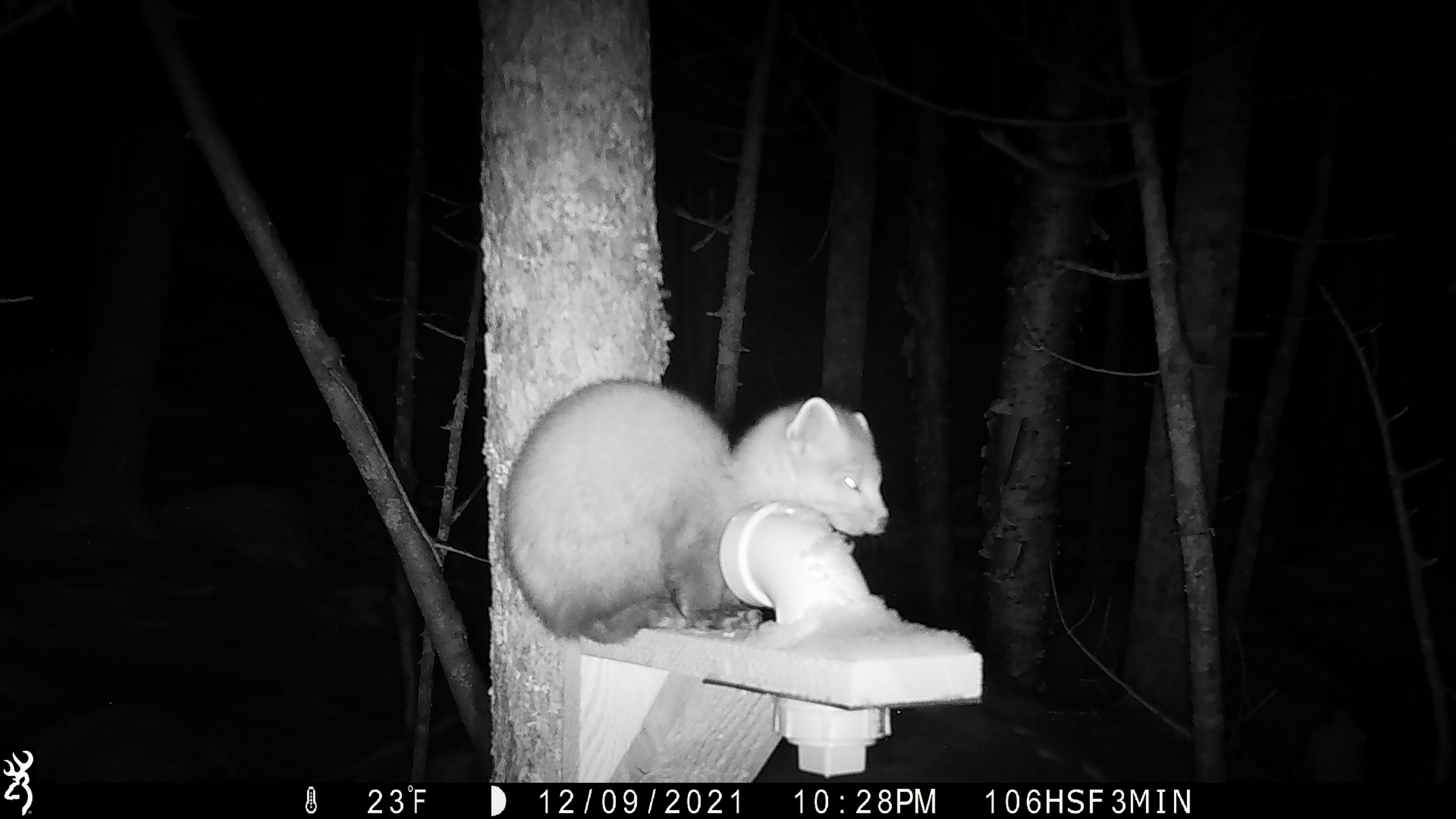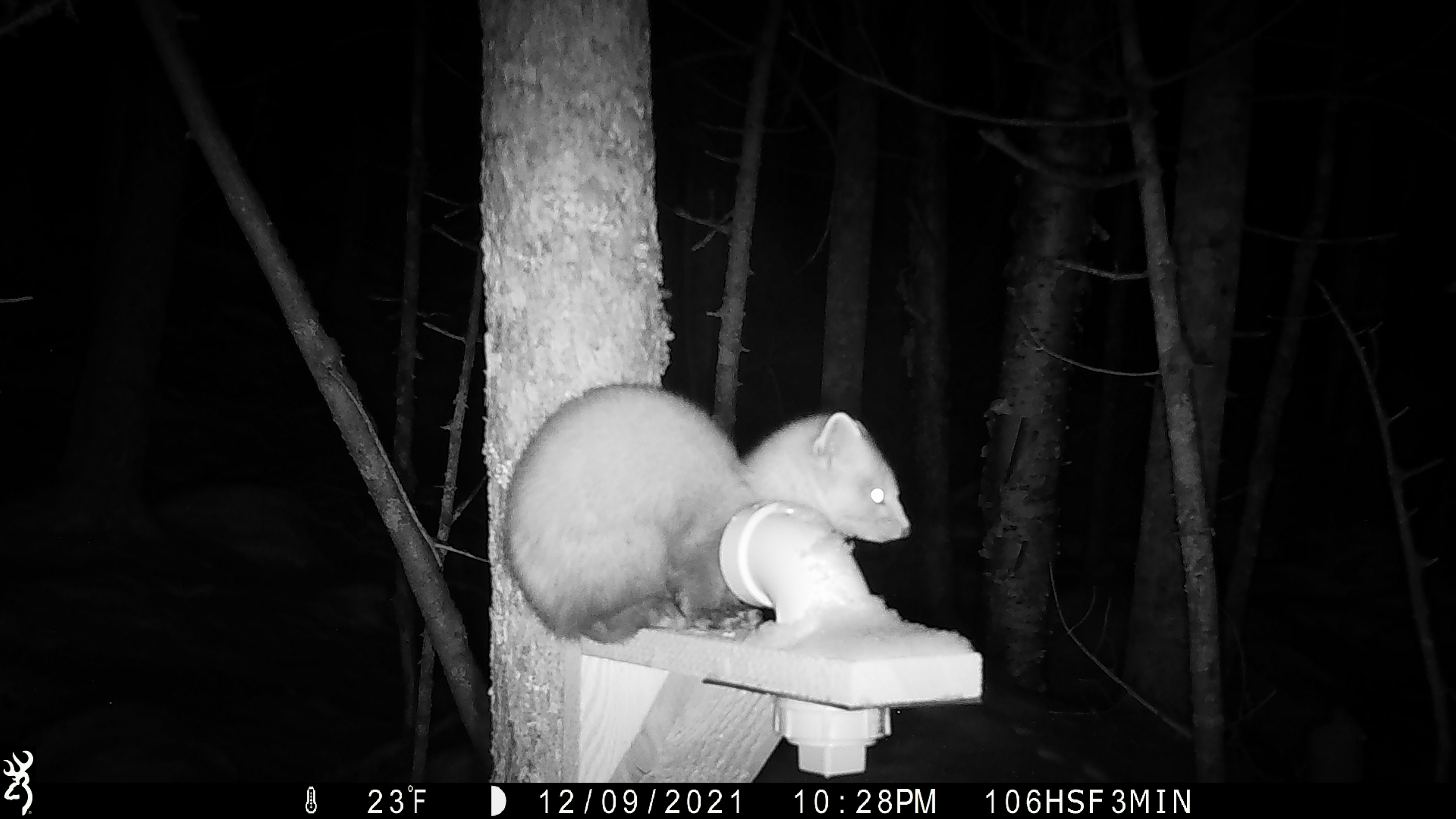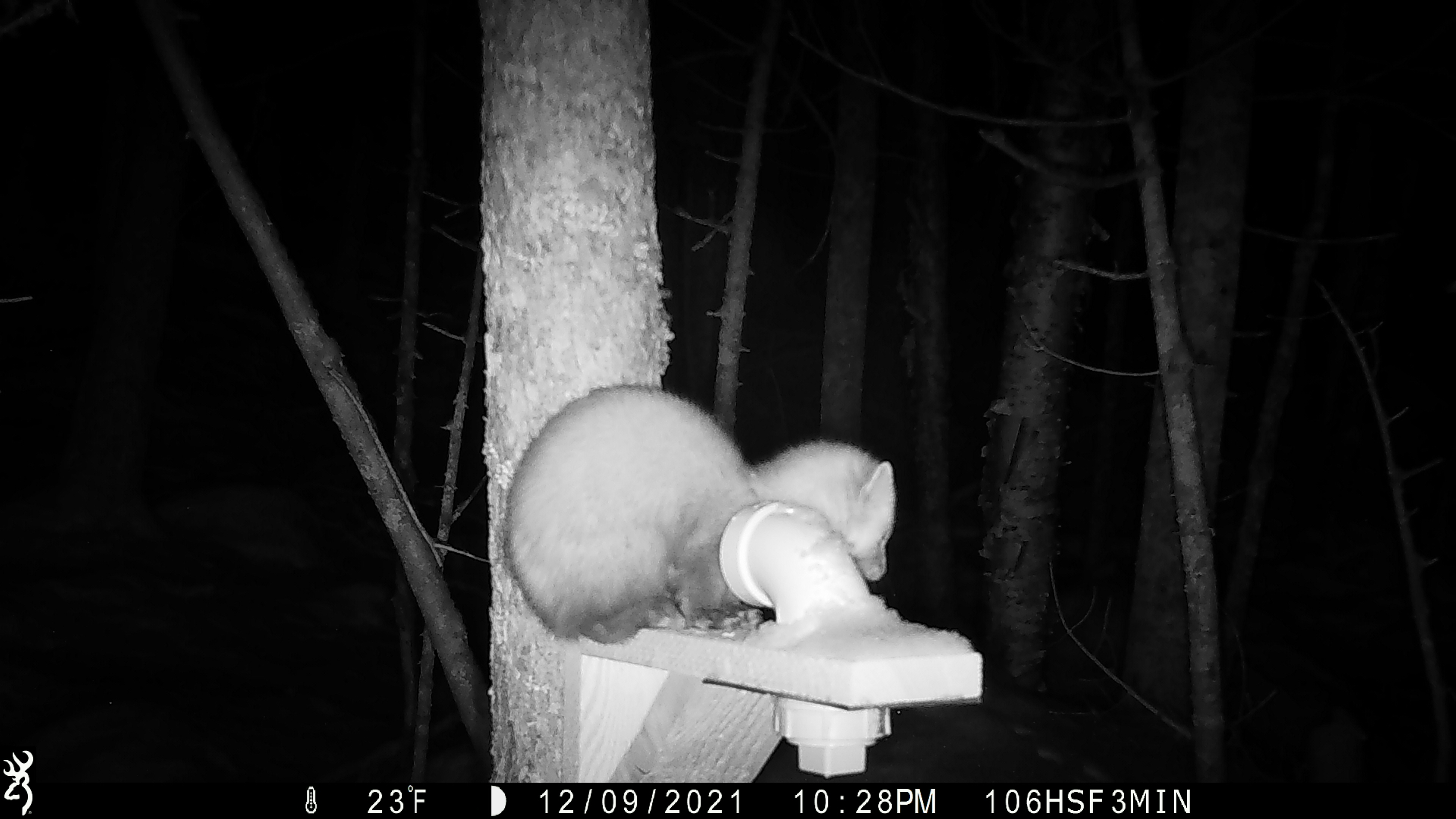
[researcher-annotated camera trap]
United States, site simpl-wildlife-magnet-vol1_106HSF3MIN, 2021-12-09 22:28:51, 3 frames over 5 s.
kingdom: Animalia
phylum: Chordata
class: Mammalia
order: Carnivora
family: Mustelidae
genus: Martes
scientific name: Martes americana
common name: american marten